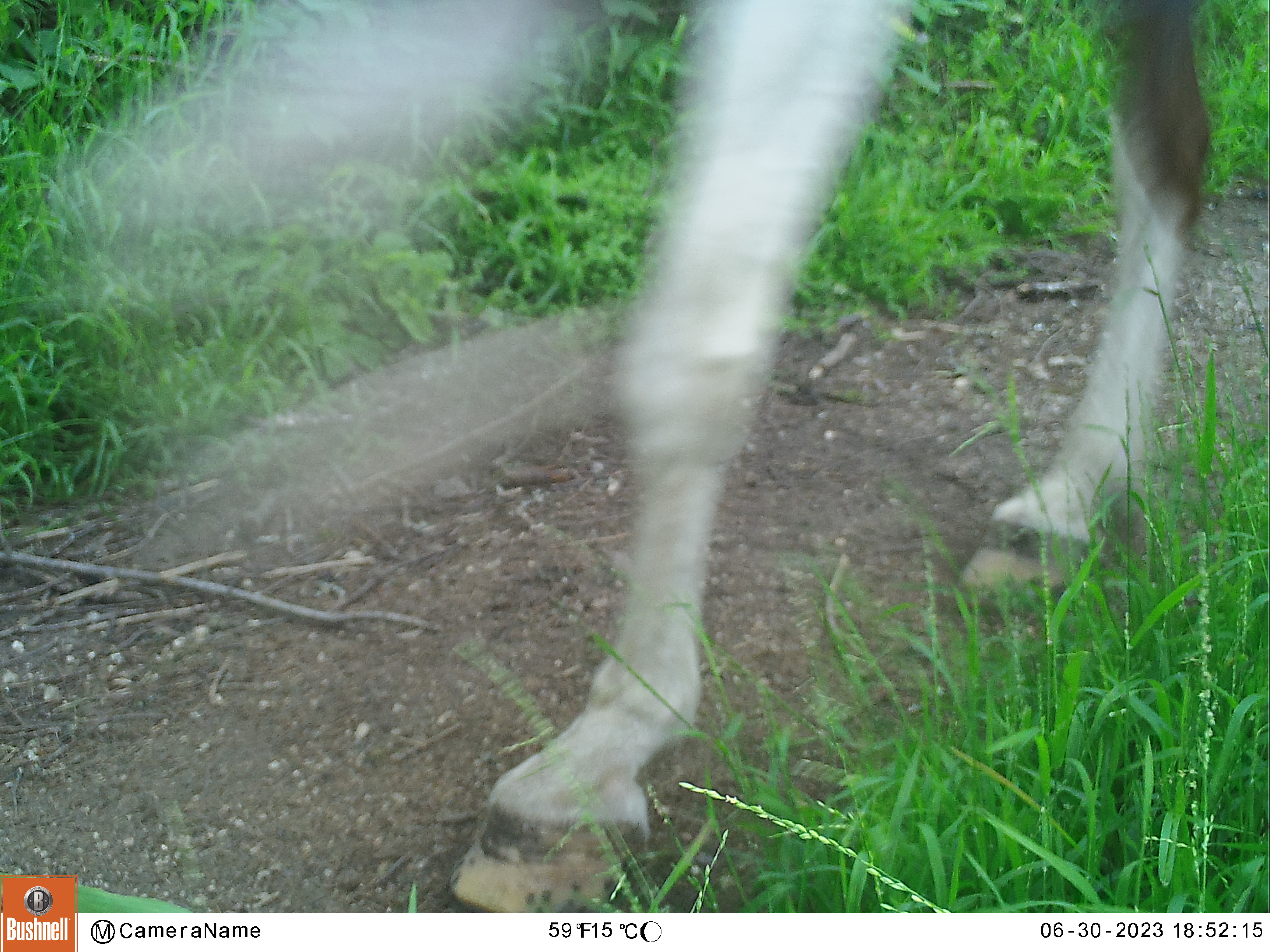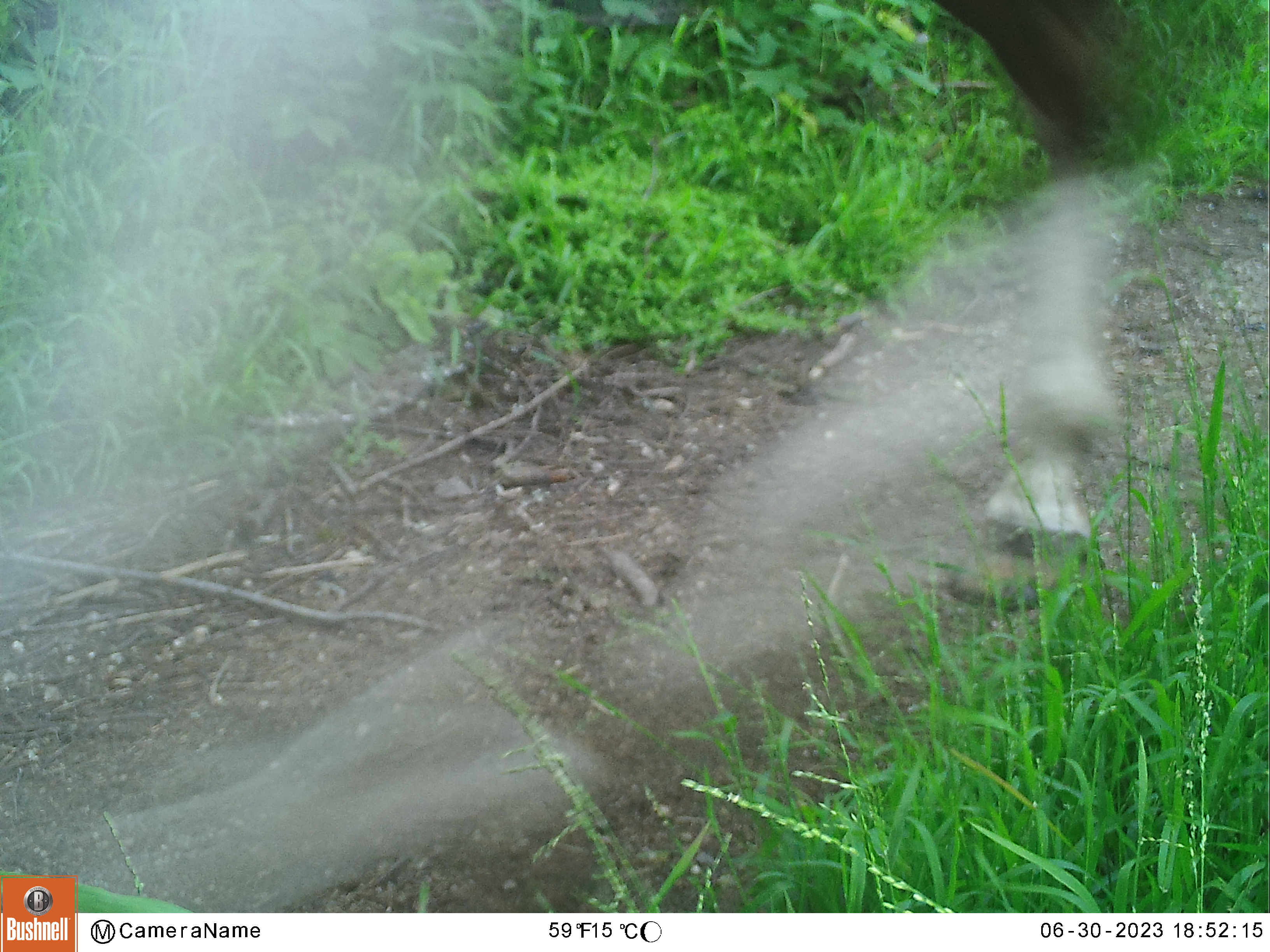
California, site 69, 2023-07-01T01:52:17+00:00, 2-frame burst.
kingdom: Animalia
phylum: Chordata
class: Mammalia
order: Artiodactyla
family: Cervidae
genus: Odocoileus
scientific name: Odocoileus hemionus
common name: mule deer